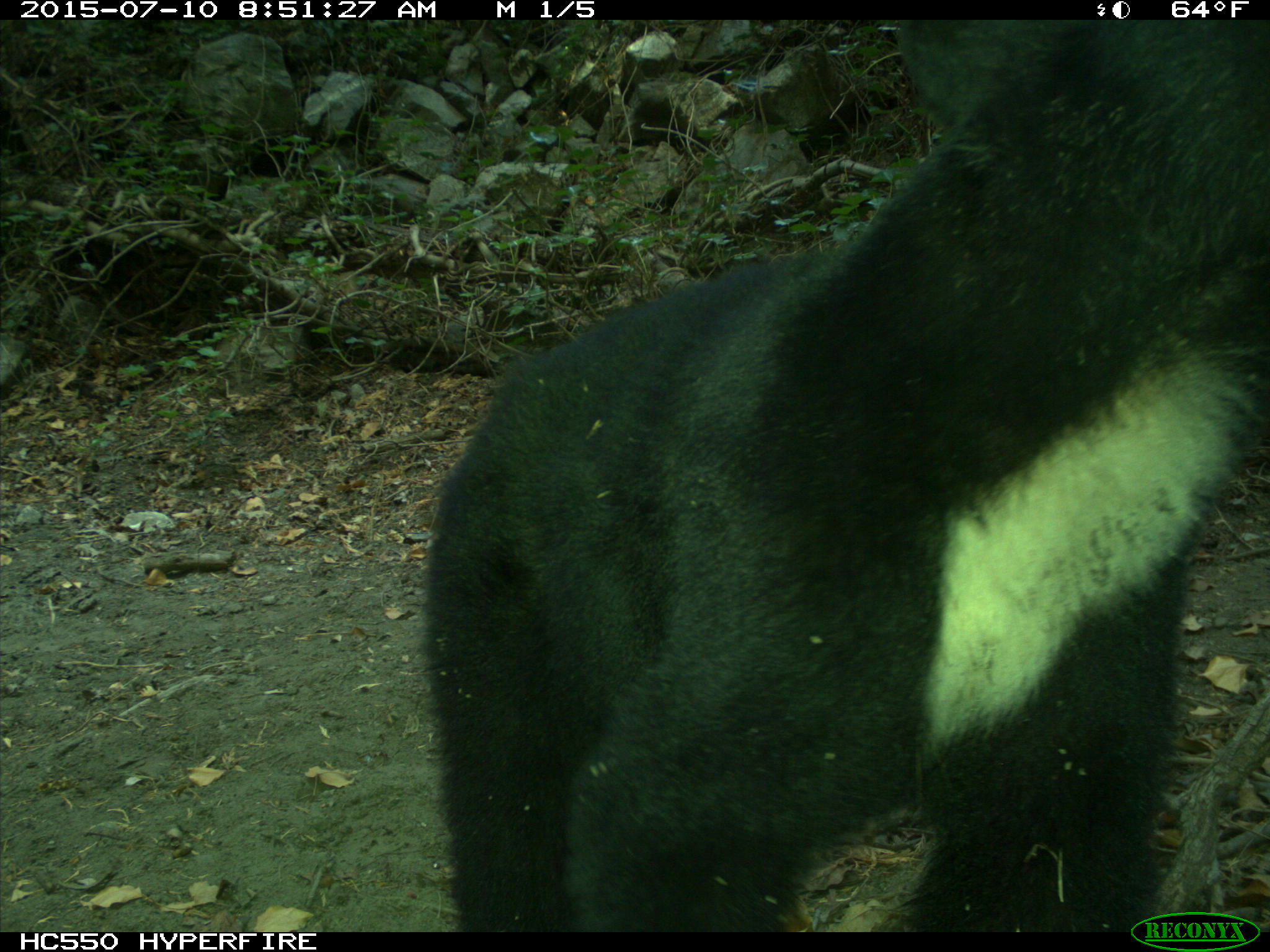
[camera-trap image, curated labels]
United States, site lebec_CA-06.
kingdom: Animalia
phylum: Chordata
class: Mammalia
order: Carnivora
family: Ursidae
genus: Ursus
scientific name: Ursus americanus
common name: american black bear